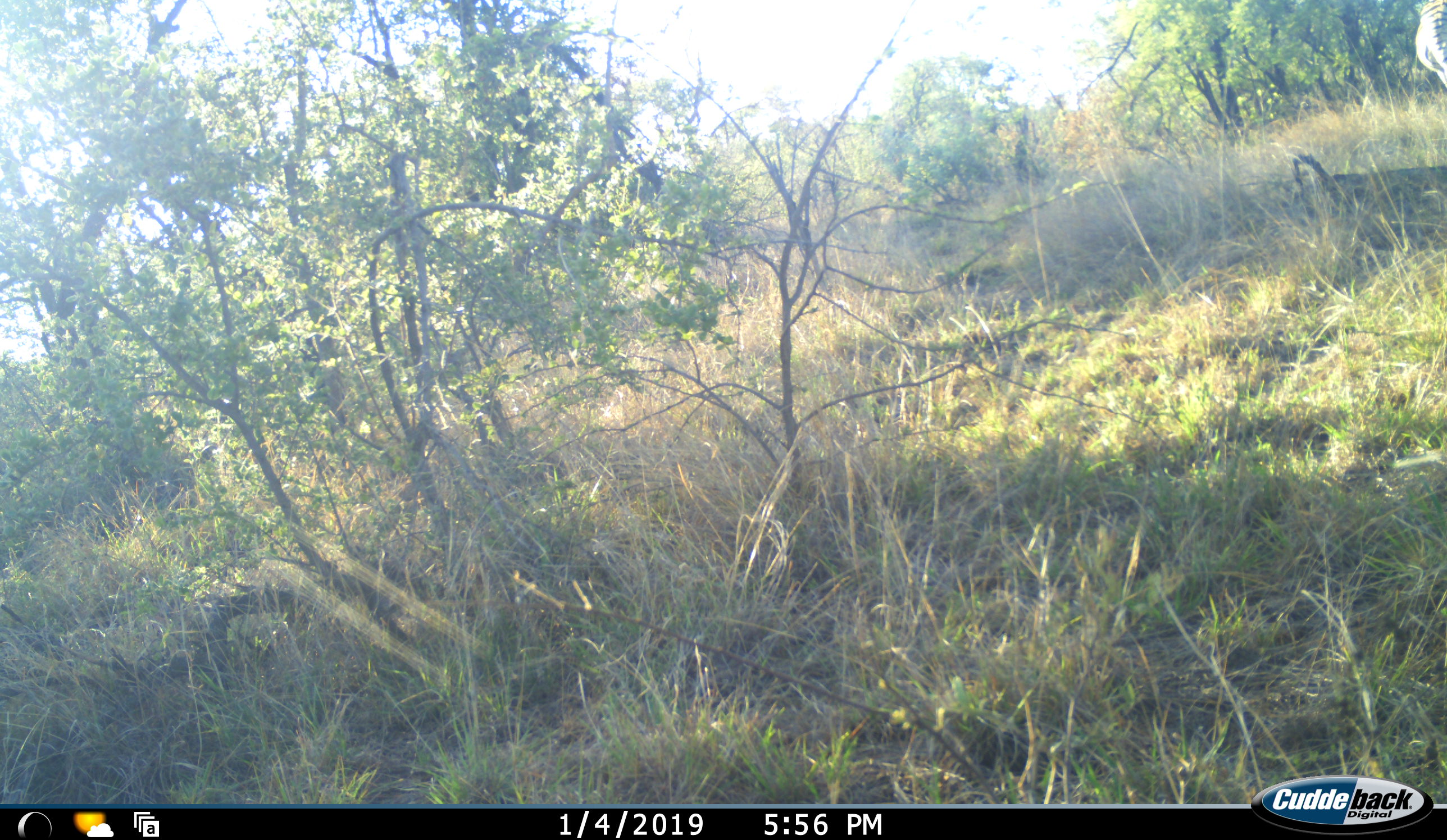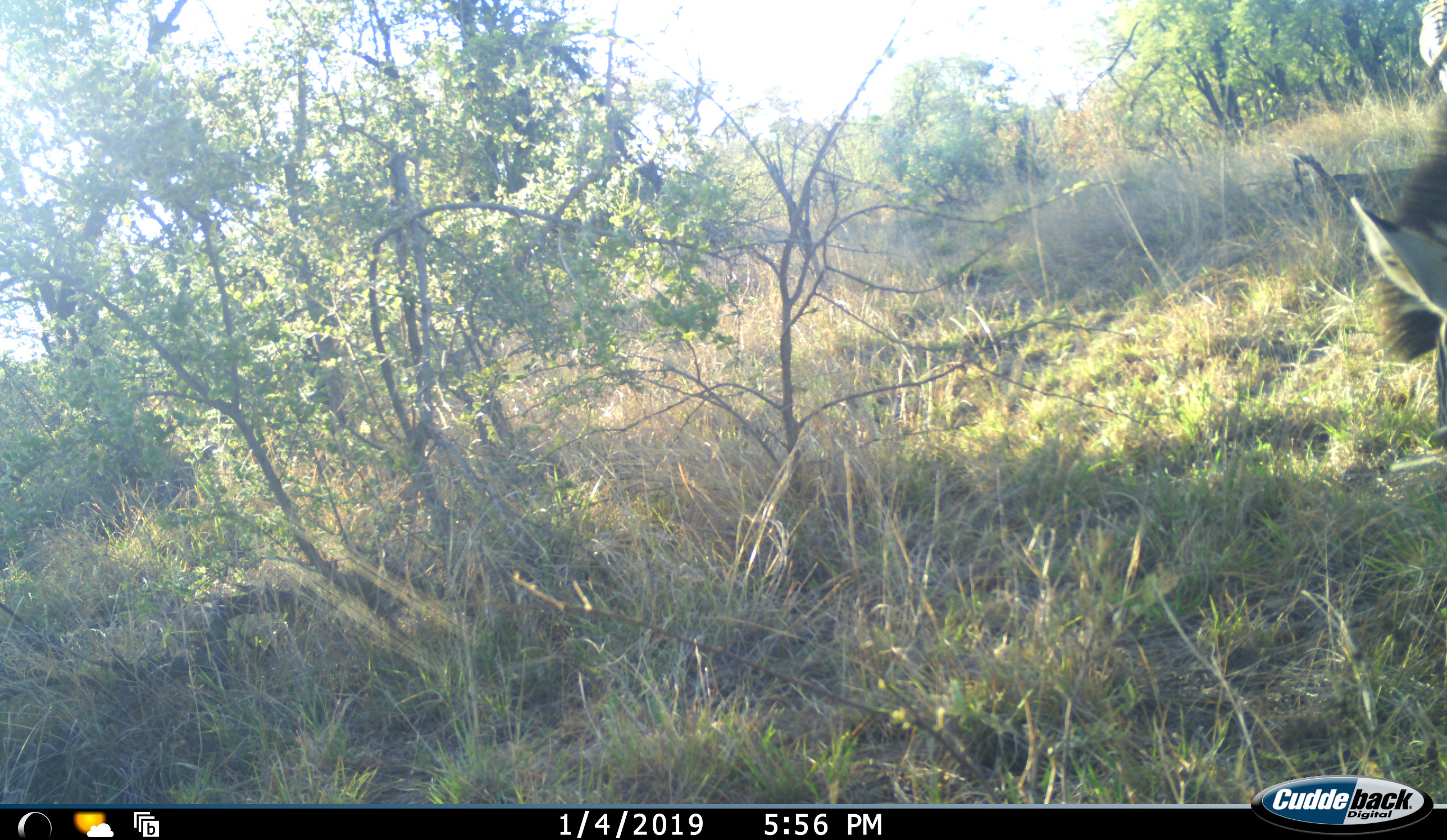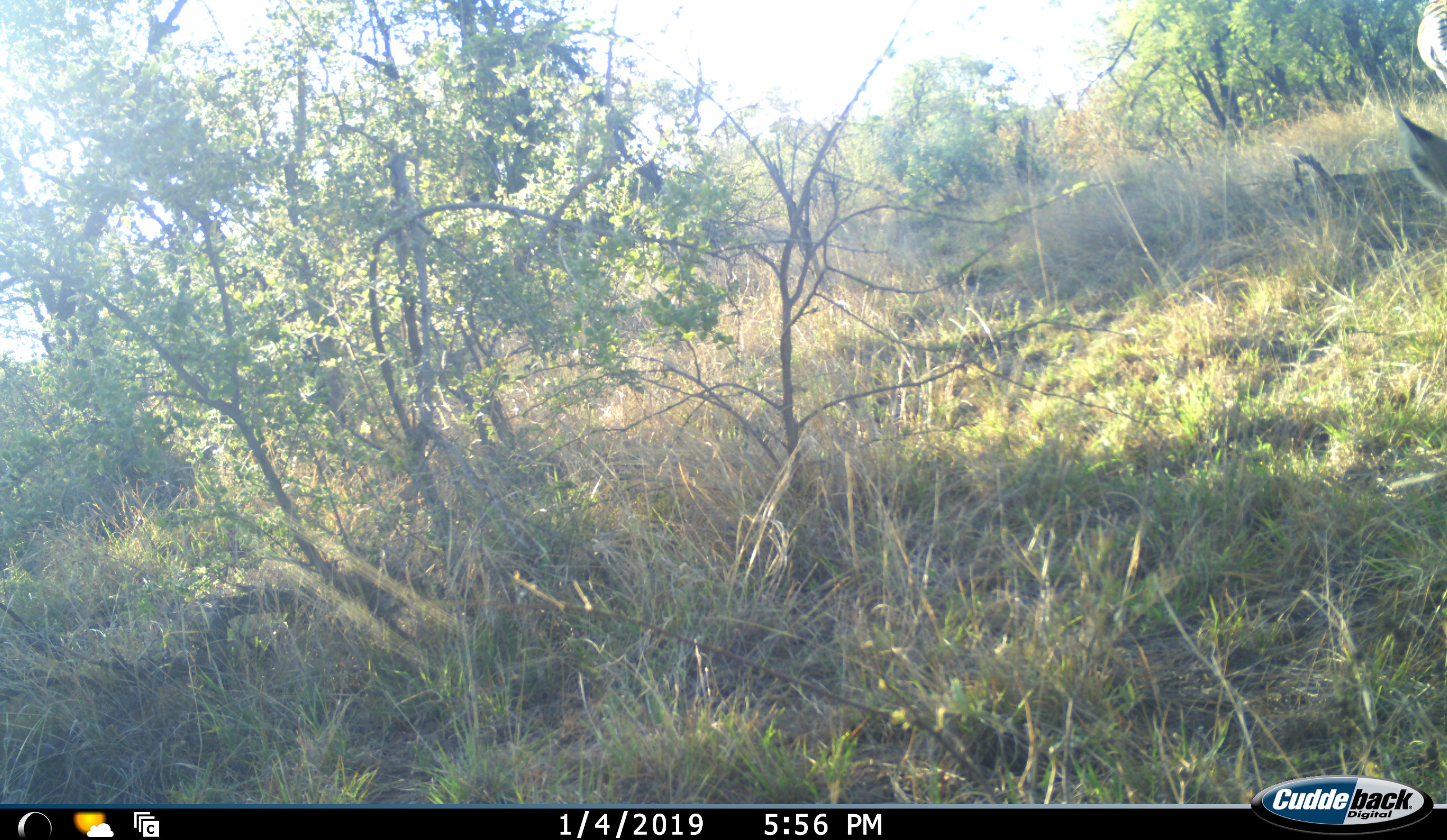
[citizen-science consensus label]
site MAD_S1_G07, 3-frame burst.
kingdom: Animalia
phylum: Chordata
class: Mammalia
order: Perissodactyla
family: Equidae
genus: Equus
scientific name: Equus quagga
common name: plains zebra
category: zebraplains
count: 1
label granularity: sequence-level